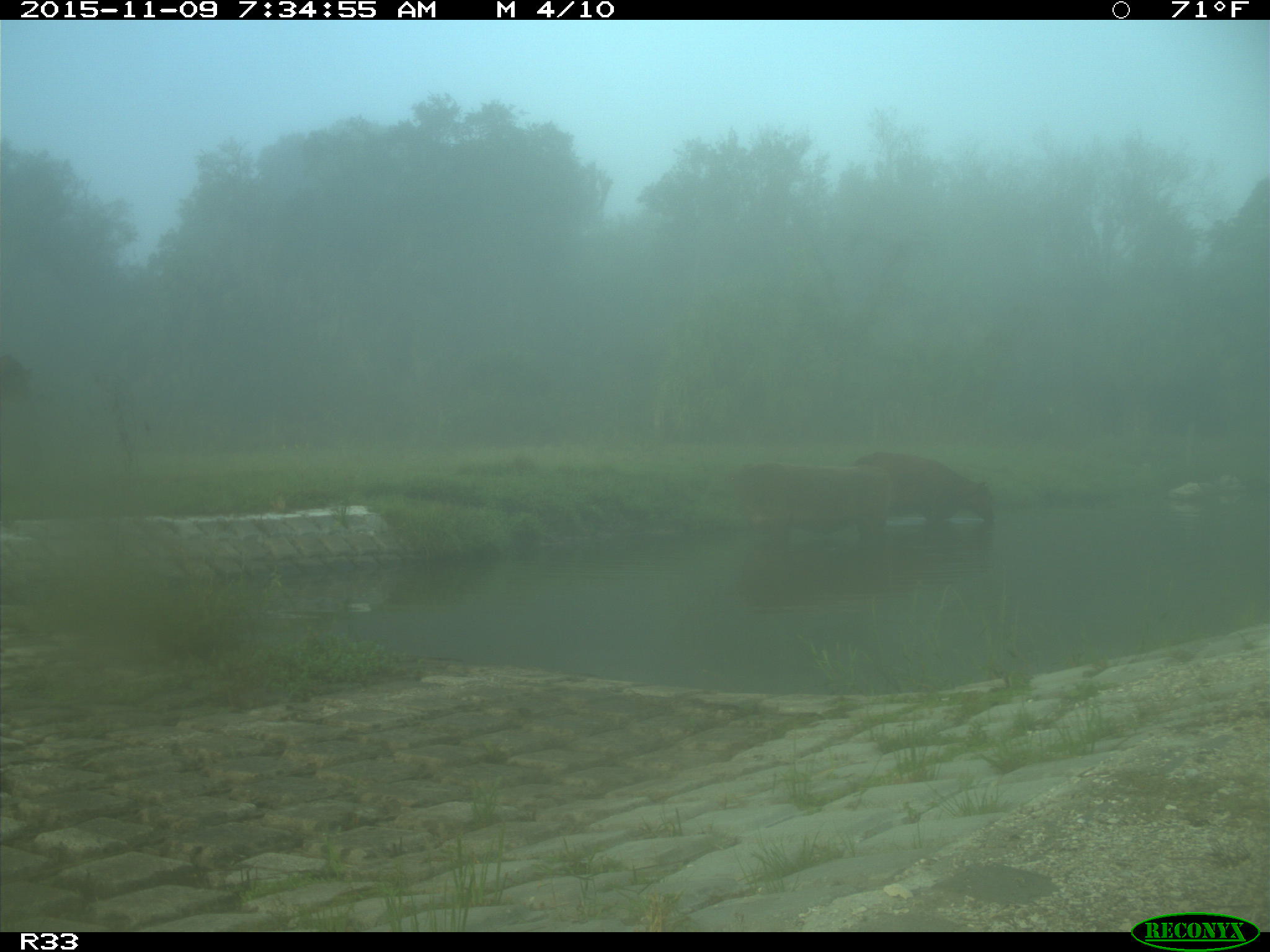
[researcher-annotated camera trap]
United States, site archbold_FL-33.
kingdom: Animalia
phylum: Chordata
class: Mammalia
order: Artiodactyla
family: Bovidae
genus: Bos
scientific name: Bos taurus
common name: domestic cow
Bos taurus (domestic cow).